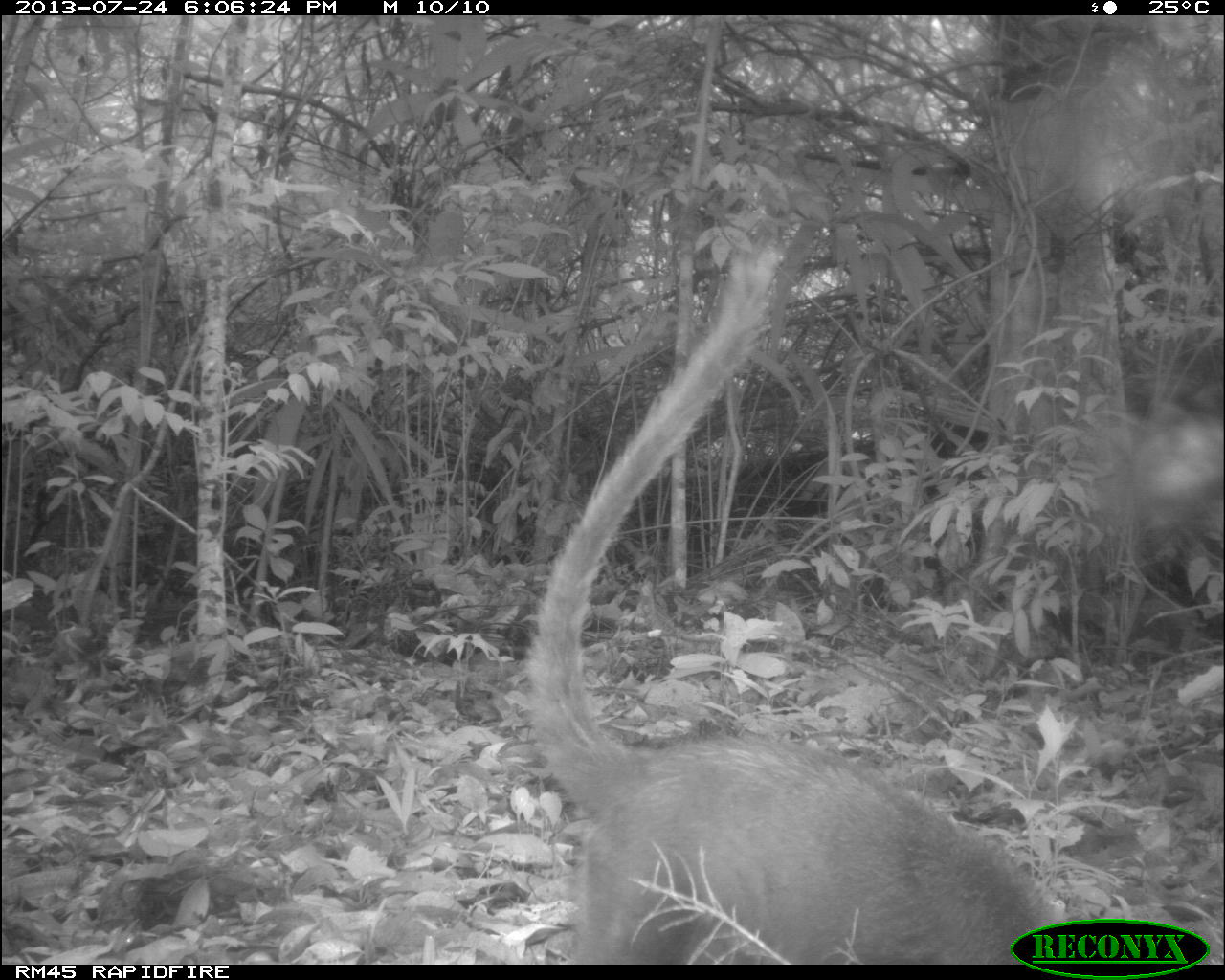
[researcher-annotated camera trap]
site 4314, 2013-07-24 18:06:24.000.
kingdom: Animalia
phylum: Chordata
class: Mammalia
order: Carnivora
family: Procyonidae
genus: Nasua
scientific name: Nasua narica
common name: white-nosed coati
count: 1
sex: male